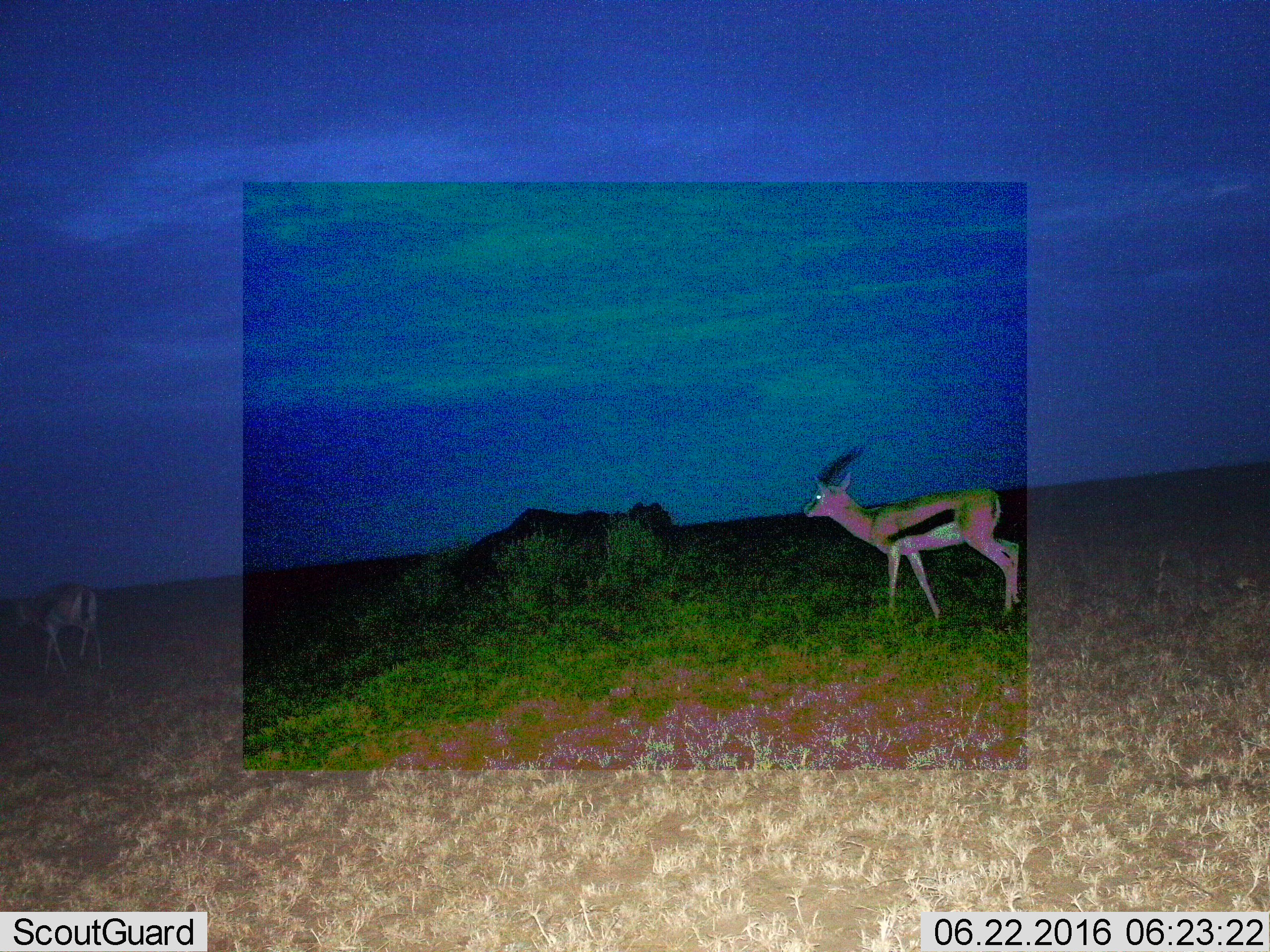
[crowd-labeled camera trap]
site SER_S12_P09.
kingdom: Animalia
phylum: Chordata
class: Mammalia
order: Artiodactyla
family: Bovidae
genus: Eudorcas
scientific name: Eudorcas thomsonii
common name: thomson's gazelle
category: gazellethomsons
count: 2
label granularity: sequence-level